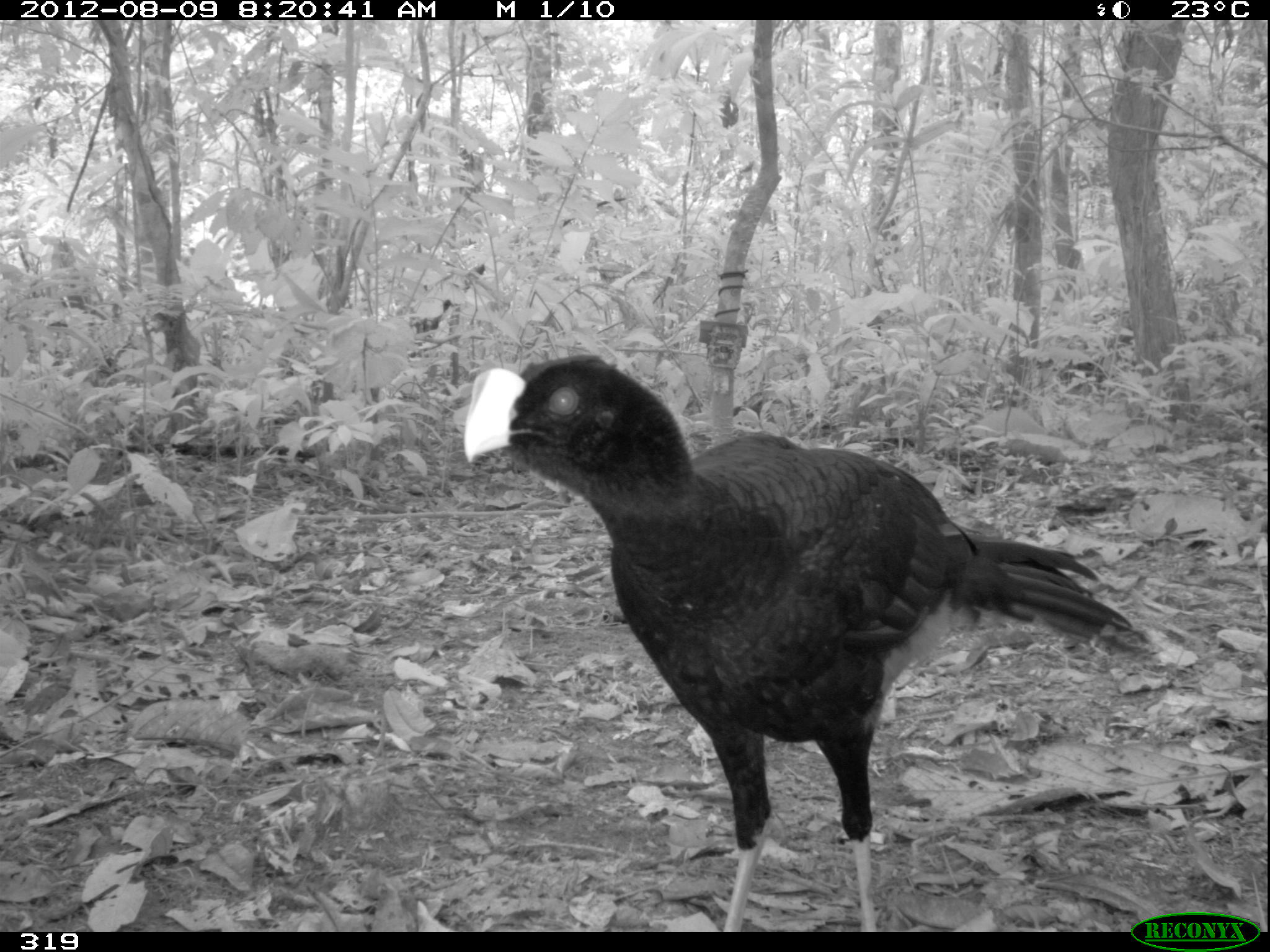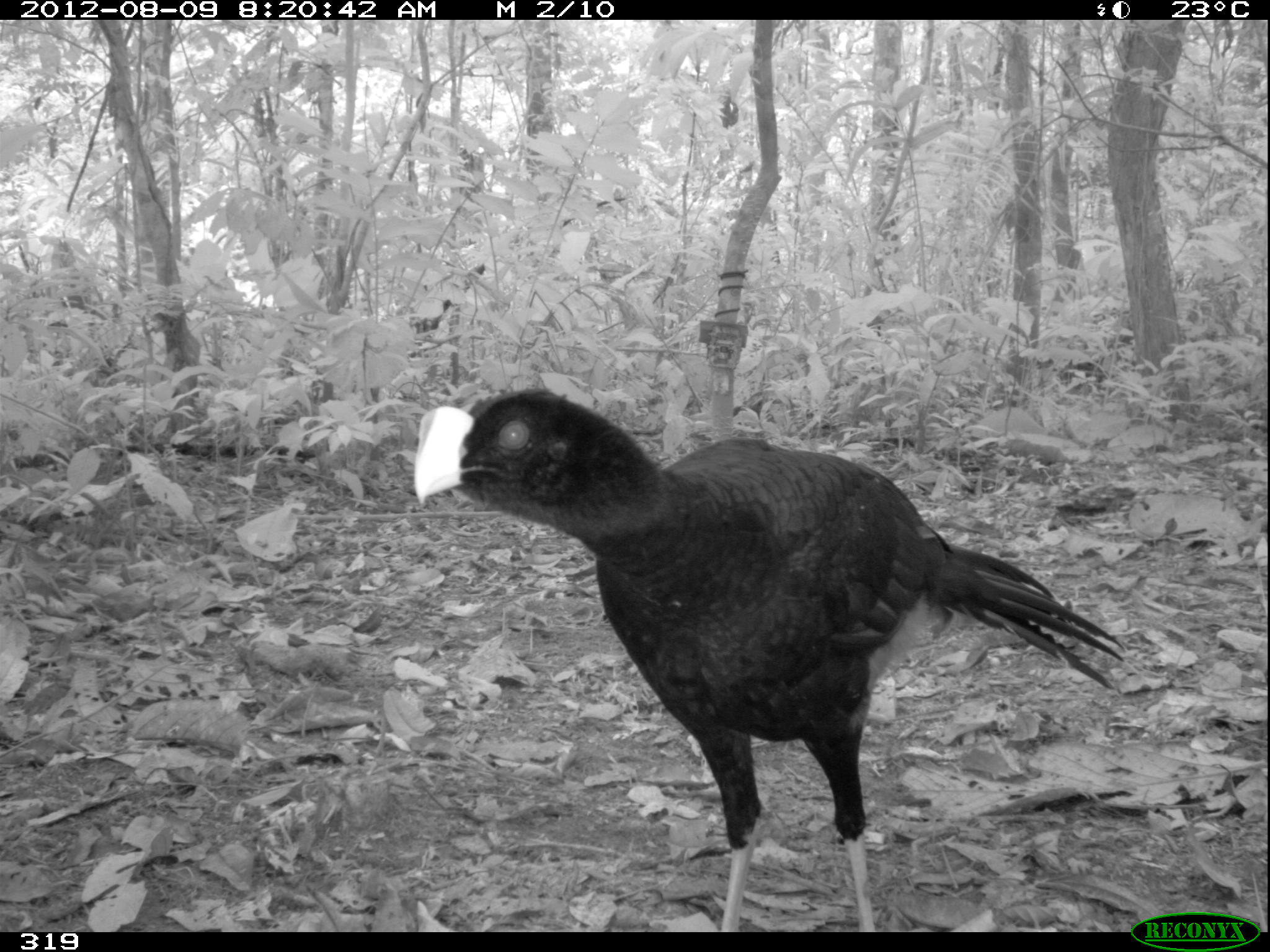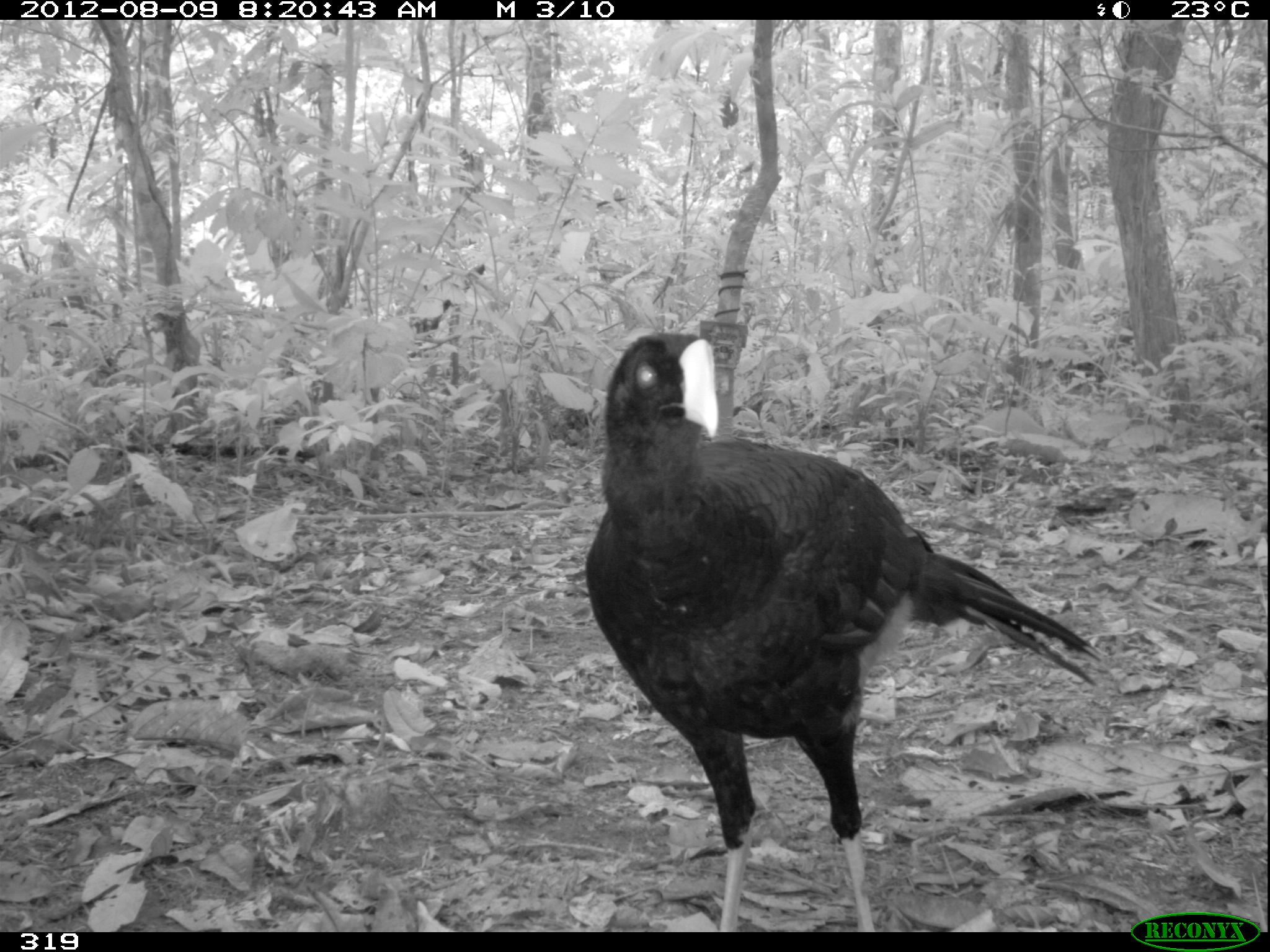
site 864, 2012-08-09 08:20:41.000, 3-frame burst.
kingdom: Animalia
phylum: Chordata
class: Aves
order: Galliformes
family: Cracidae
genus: Mitu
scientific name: Mitu tuberosum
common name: razor-billed curassow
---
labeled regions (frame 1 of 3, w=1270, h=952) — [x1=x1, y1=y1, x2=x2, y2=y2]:
mitu tuberosum: [x1=464, y1=357, x2=1156, y2=931]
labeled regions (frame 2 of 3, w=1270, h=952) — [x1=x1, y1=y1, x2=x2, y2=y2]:
mitu tuberosum: [x1=414, y1=386, x2=1127, y2=931]